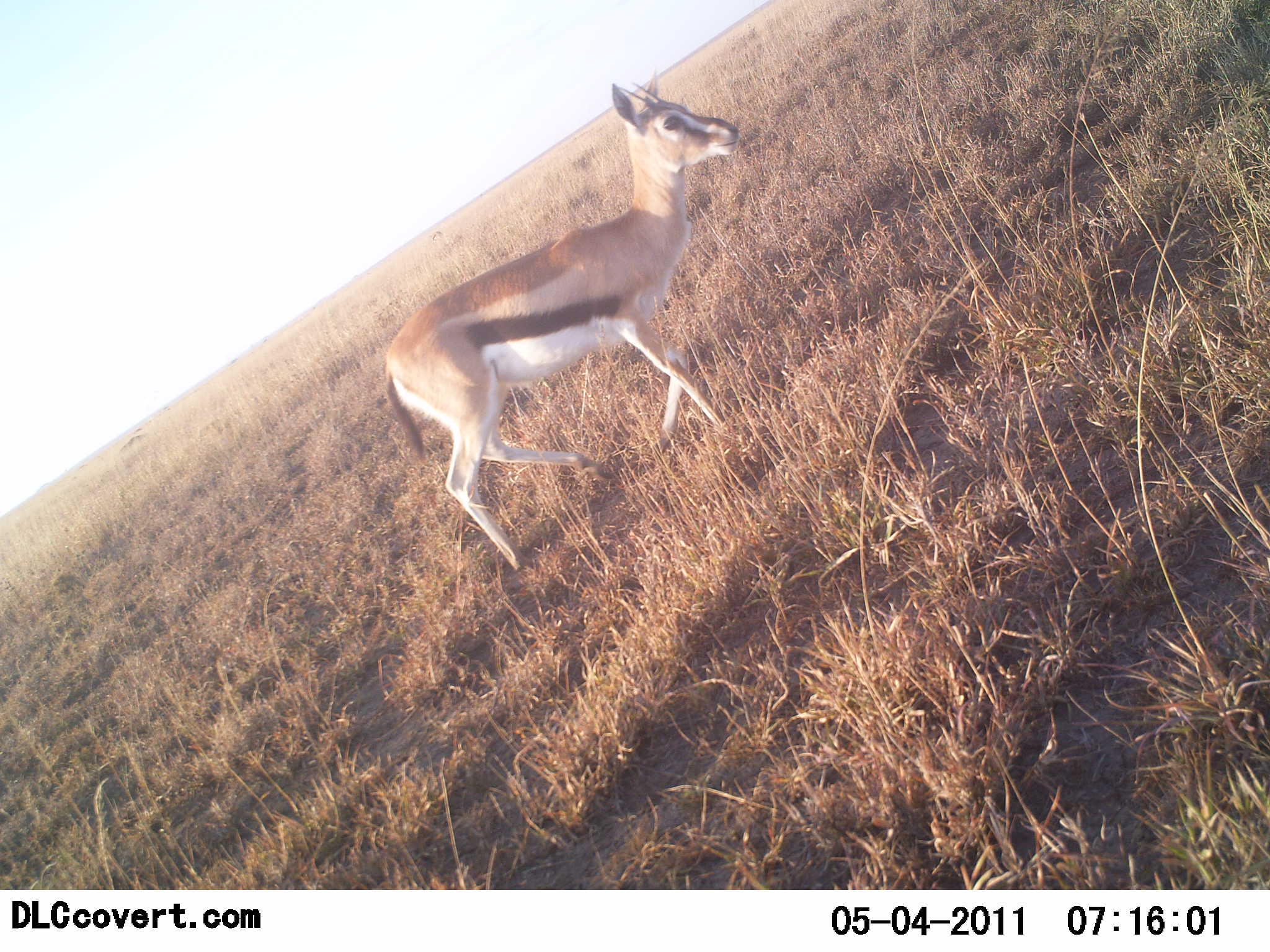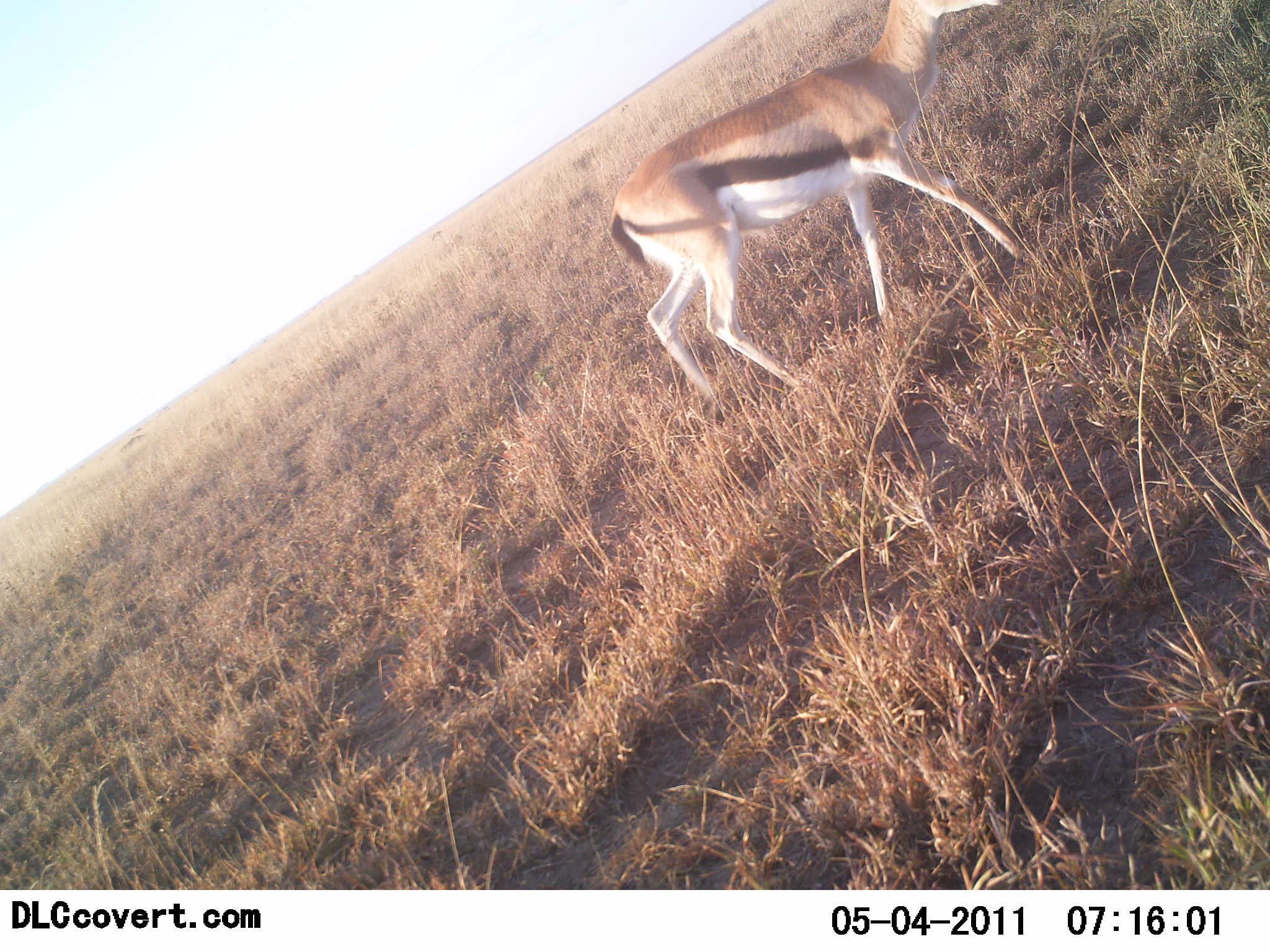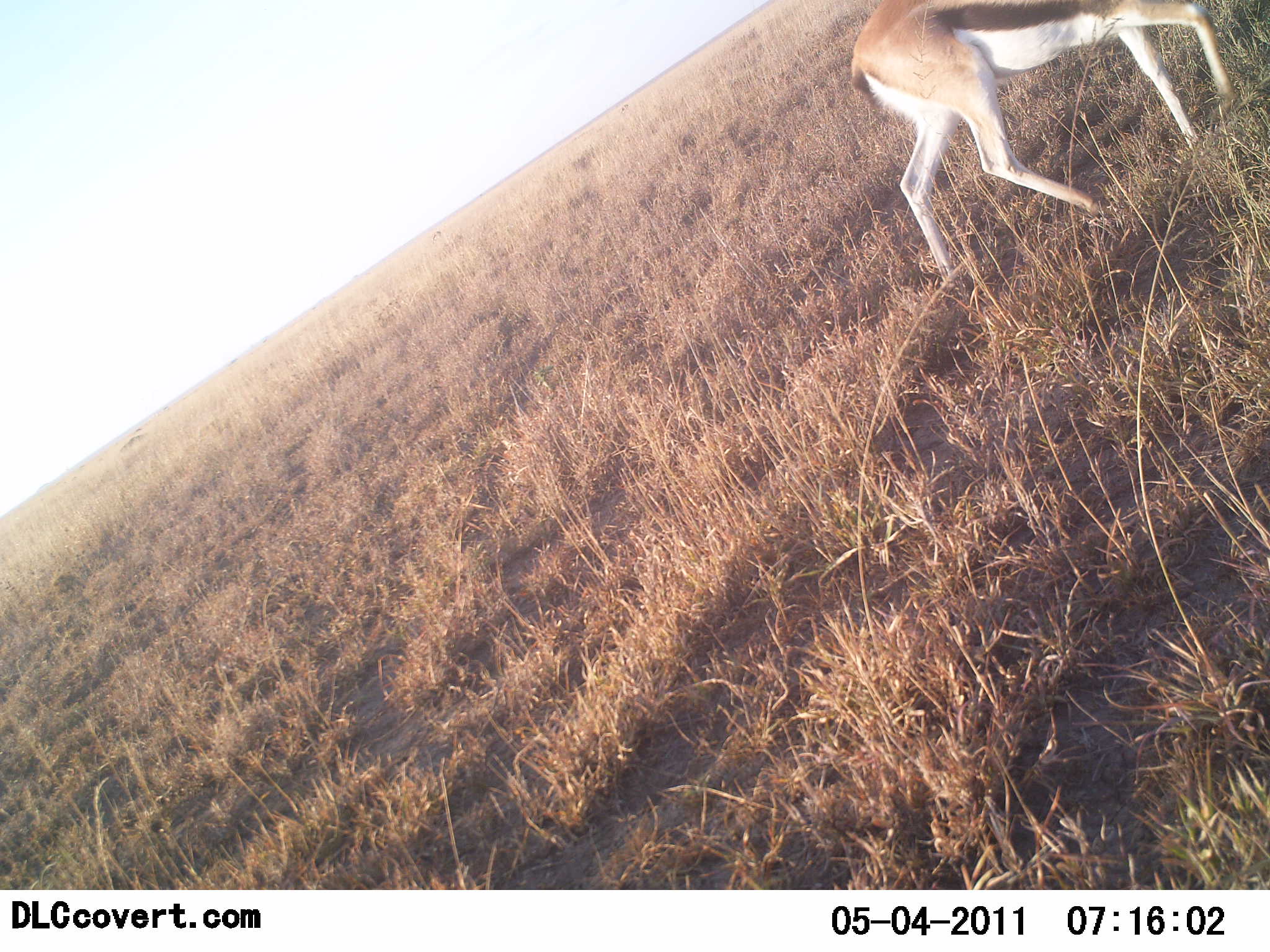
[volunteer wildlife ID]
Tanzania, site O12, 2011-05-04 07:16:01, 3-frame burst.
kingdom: Animalia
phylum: Chordata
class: Mammalia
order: Artiodactyla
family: Bovidae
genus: Eudorcas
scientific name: Eudorcas thomsonii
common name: thomson's gazelle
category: gazellethomsons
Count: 1.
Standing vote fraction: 18%.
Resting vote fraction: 0%.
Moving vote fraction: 82%.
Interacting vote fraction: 0%.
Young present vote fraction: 9%.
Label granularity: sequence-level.